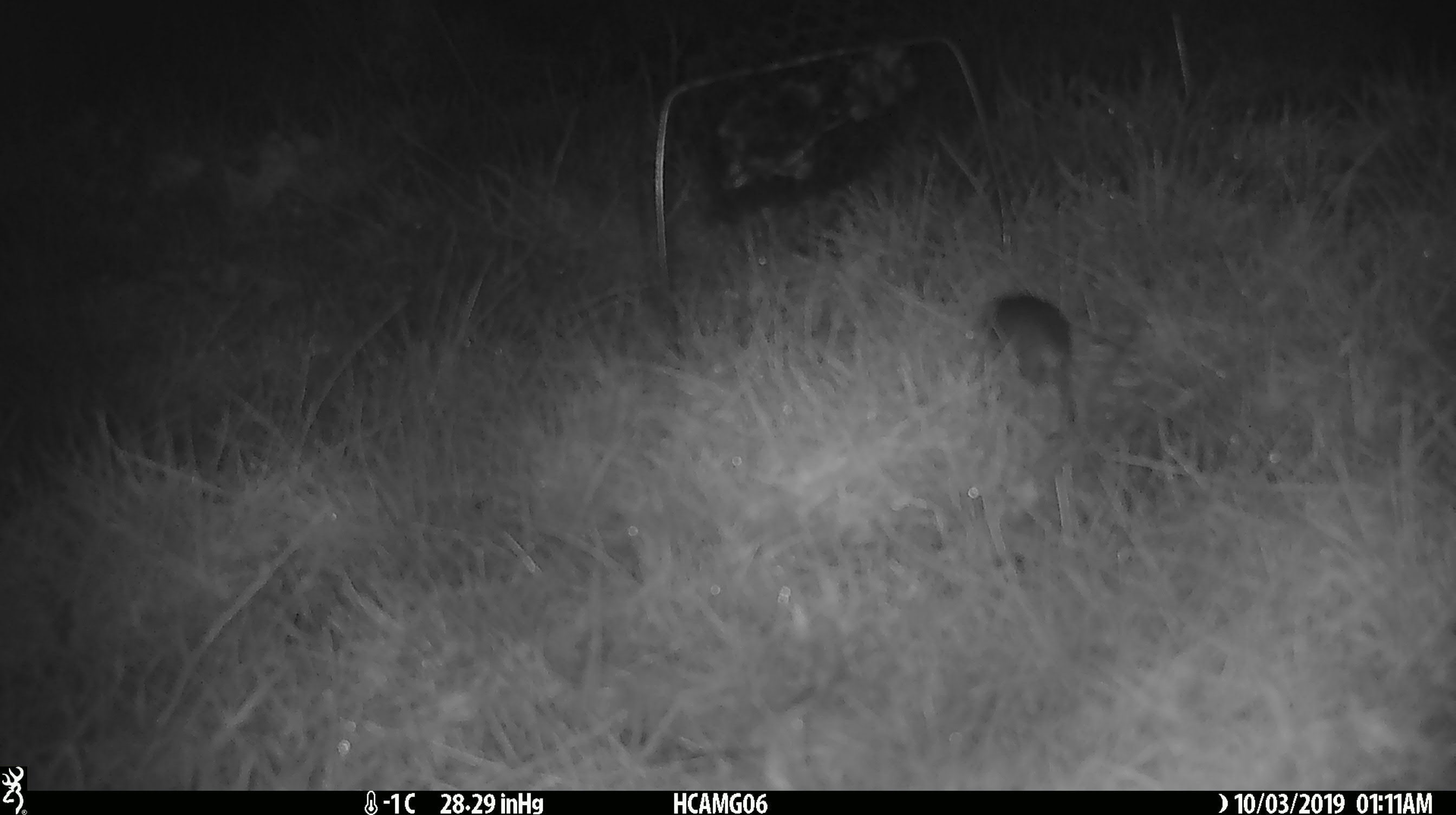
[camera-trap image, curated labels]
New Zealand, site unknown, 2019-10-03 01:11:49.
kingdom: Animalia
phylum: Chordata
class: Mammalia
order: Rodentia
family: Muridae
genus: Mus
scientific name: Mus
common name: mouse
Mouse (Mus).